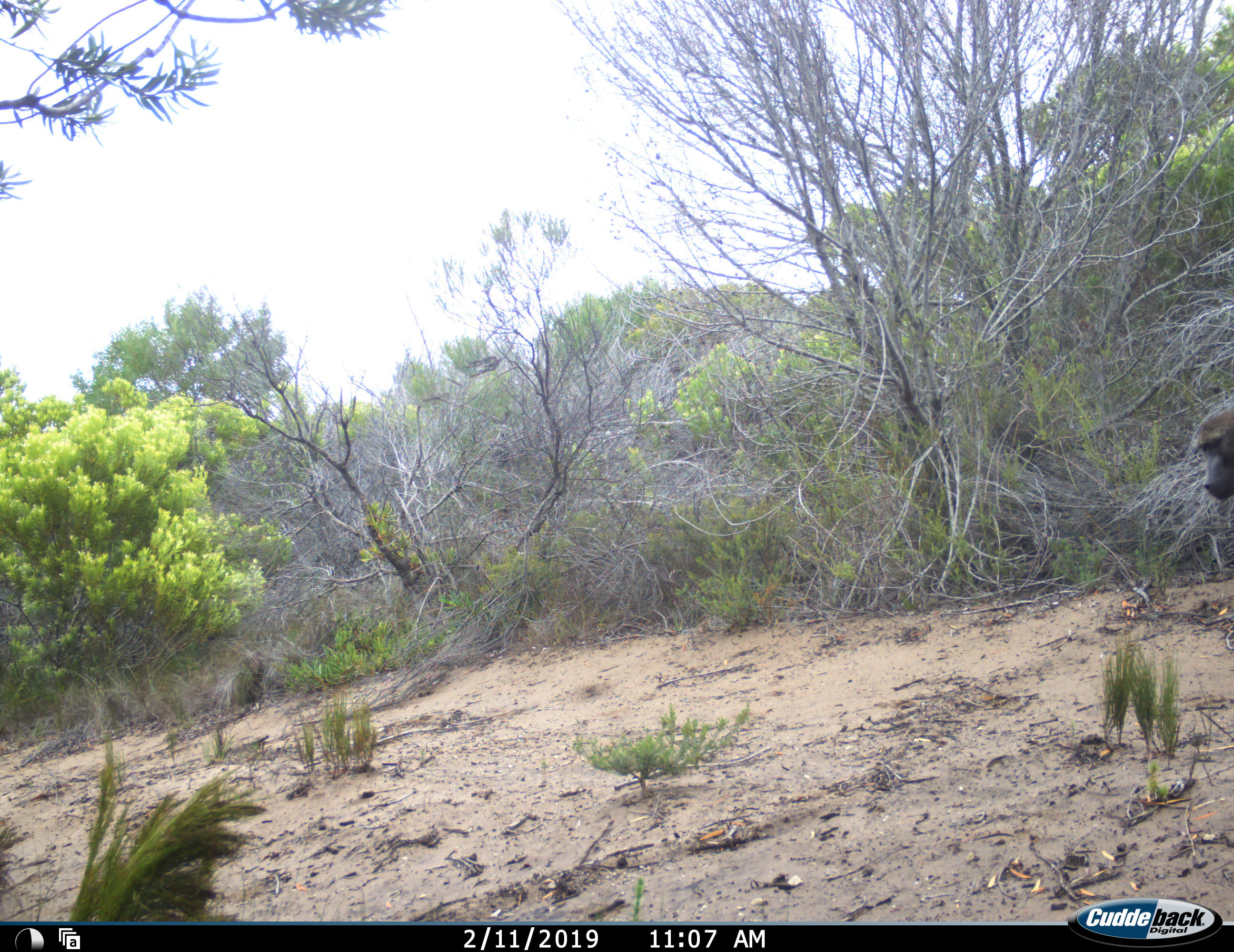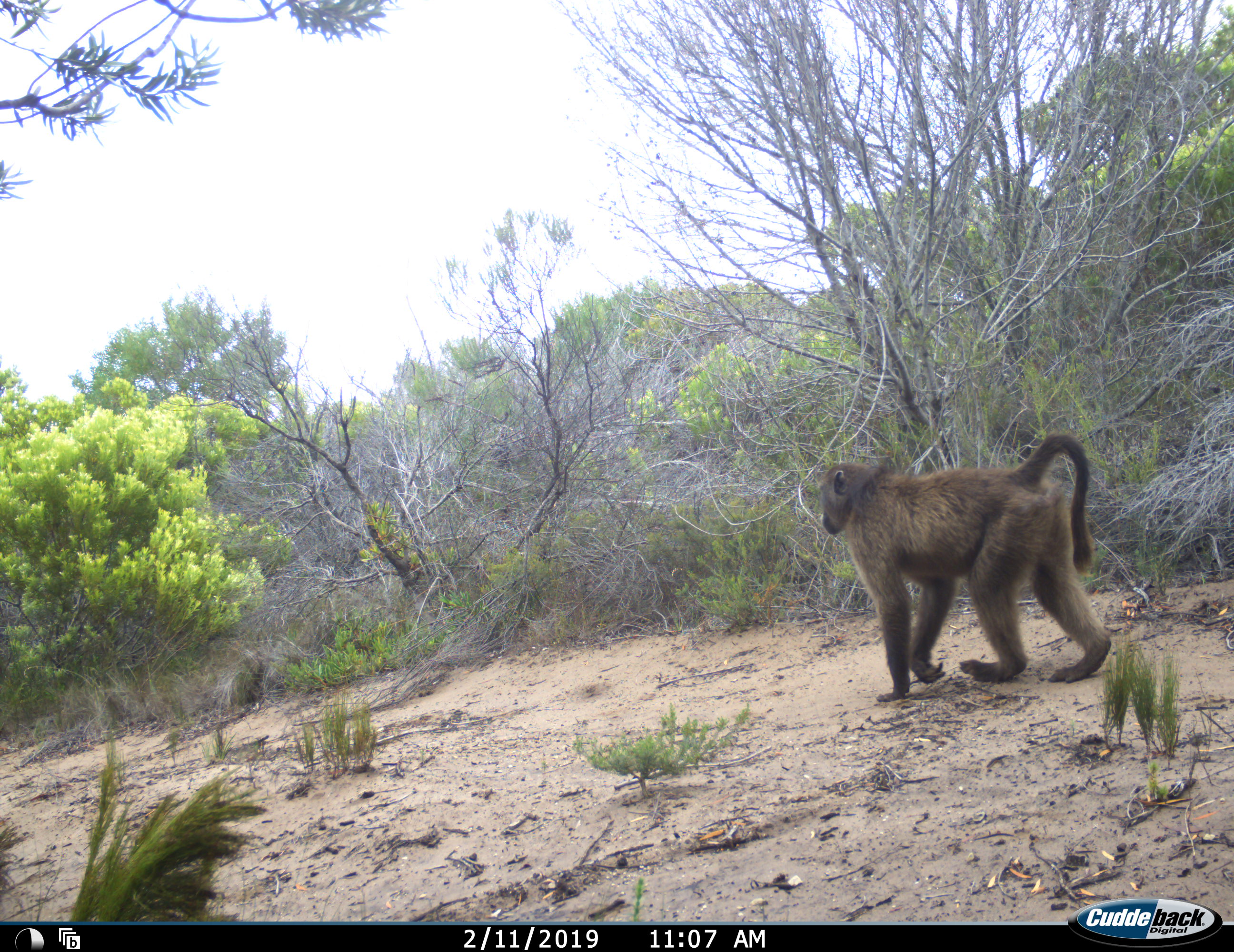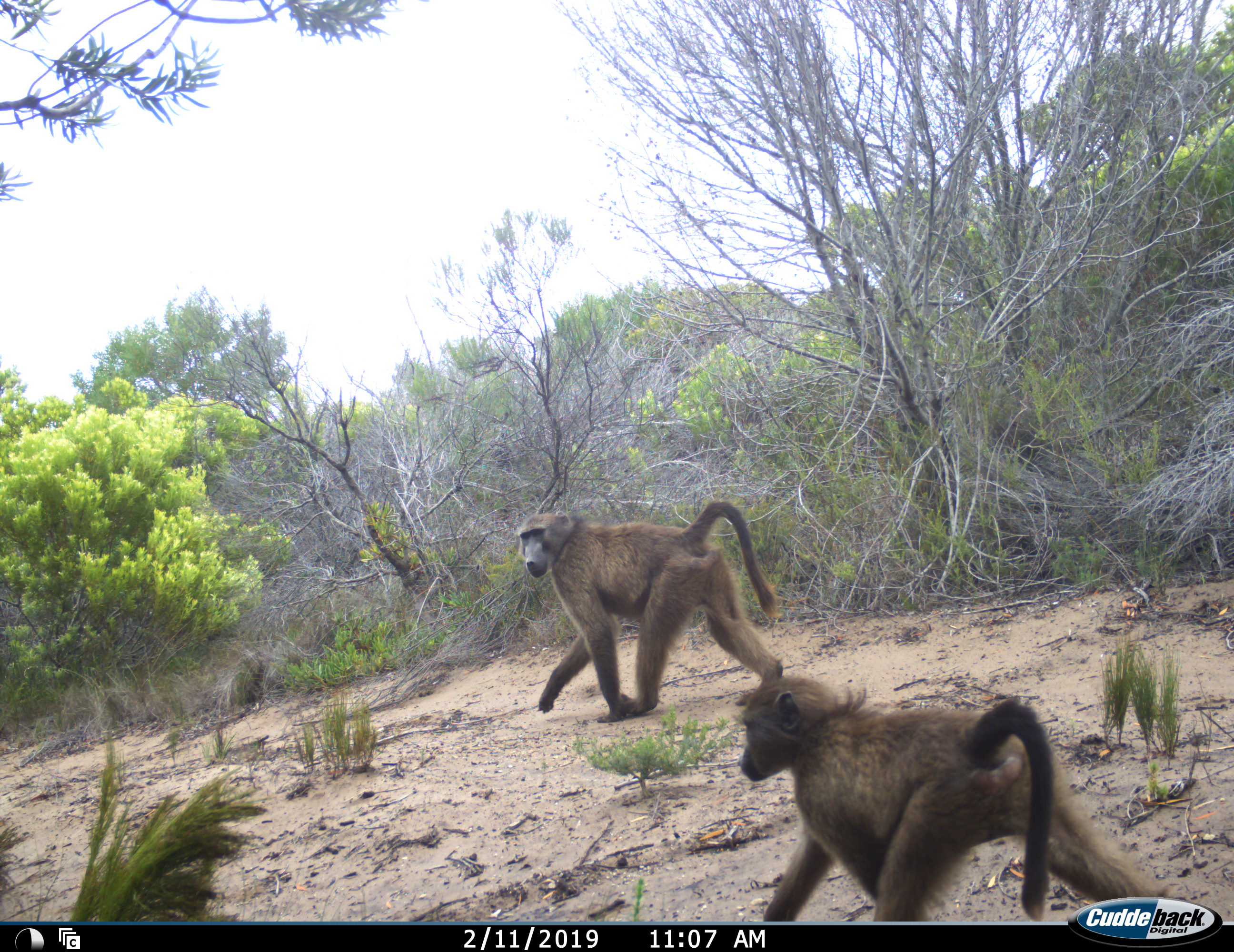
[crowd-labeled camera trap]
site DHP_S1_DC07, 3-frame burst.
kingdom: Animalia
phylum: Chordata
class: Mammalia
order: Primates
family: Cercopithecidae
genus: Papio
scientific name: Papio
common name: baboon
Baboon (Papio), count 2. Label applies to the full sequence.